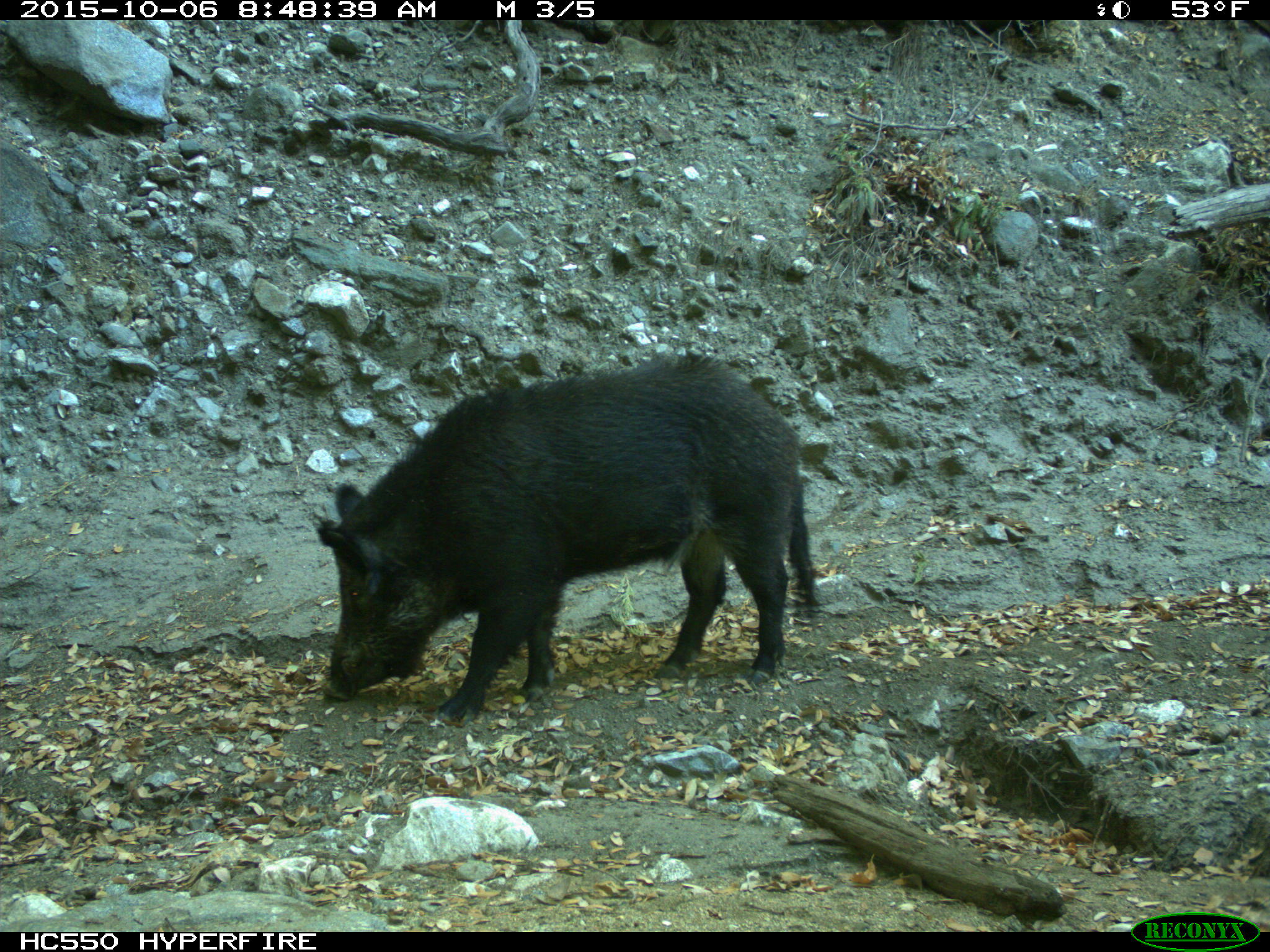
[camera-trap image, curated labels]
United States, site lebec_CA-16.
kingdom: Animalia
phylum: Chordata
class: Mammalia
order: Artiodactyla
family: Suidae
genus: Sus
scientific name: Sus scrofa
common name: wild boar